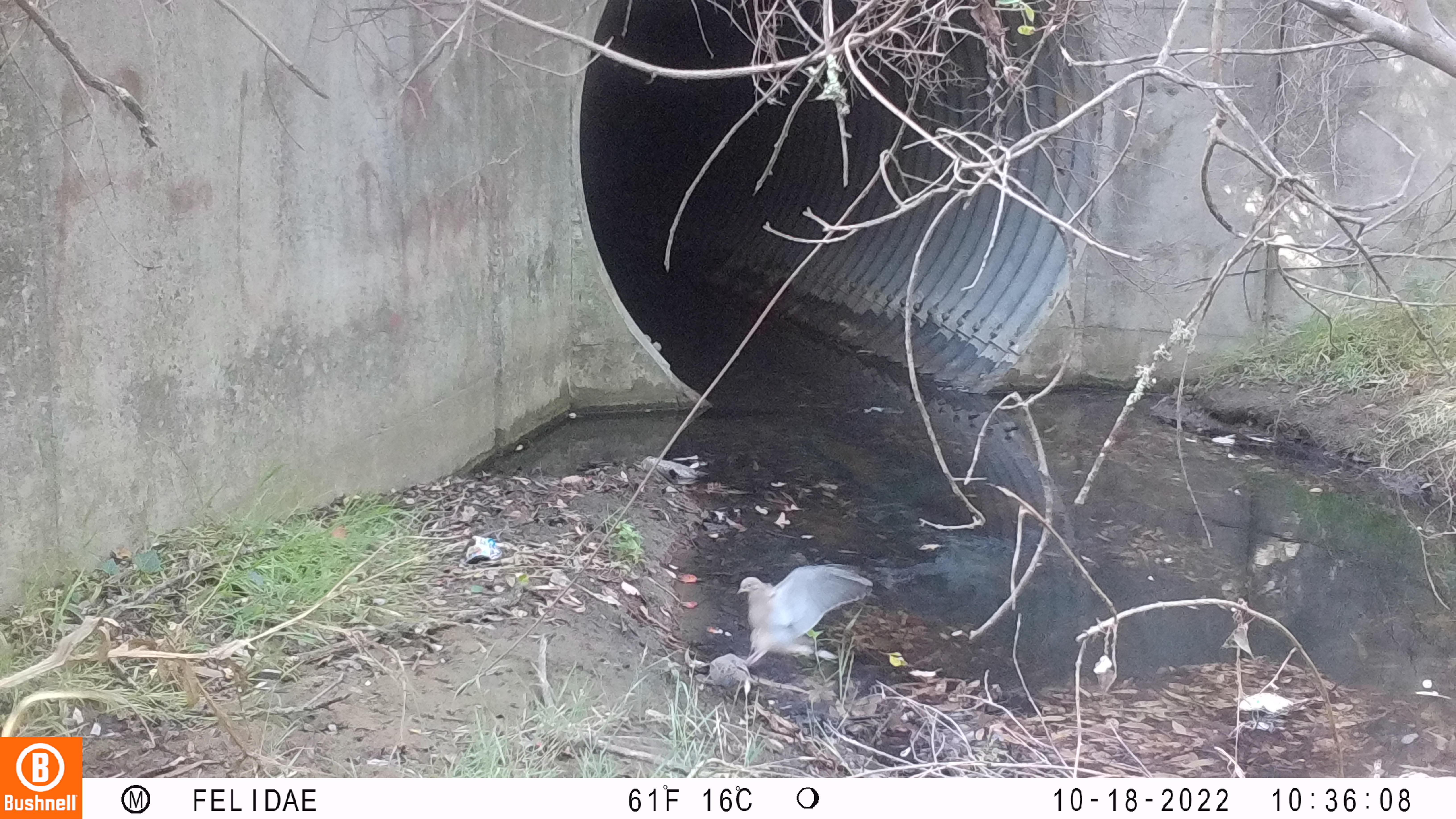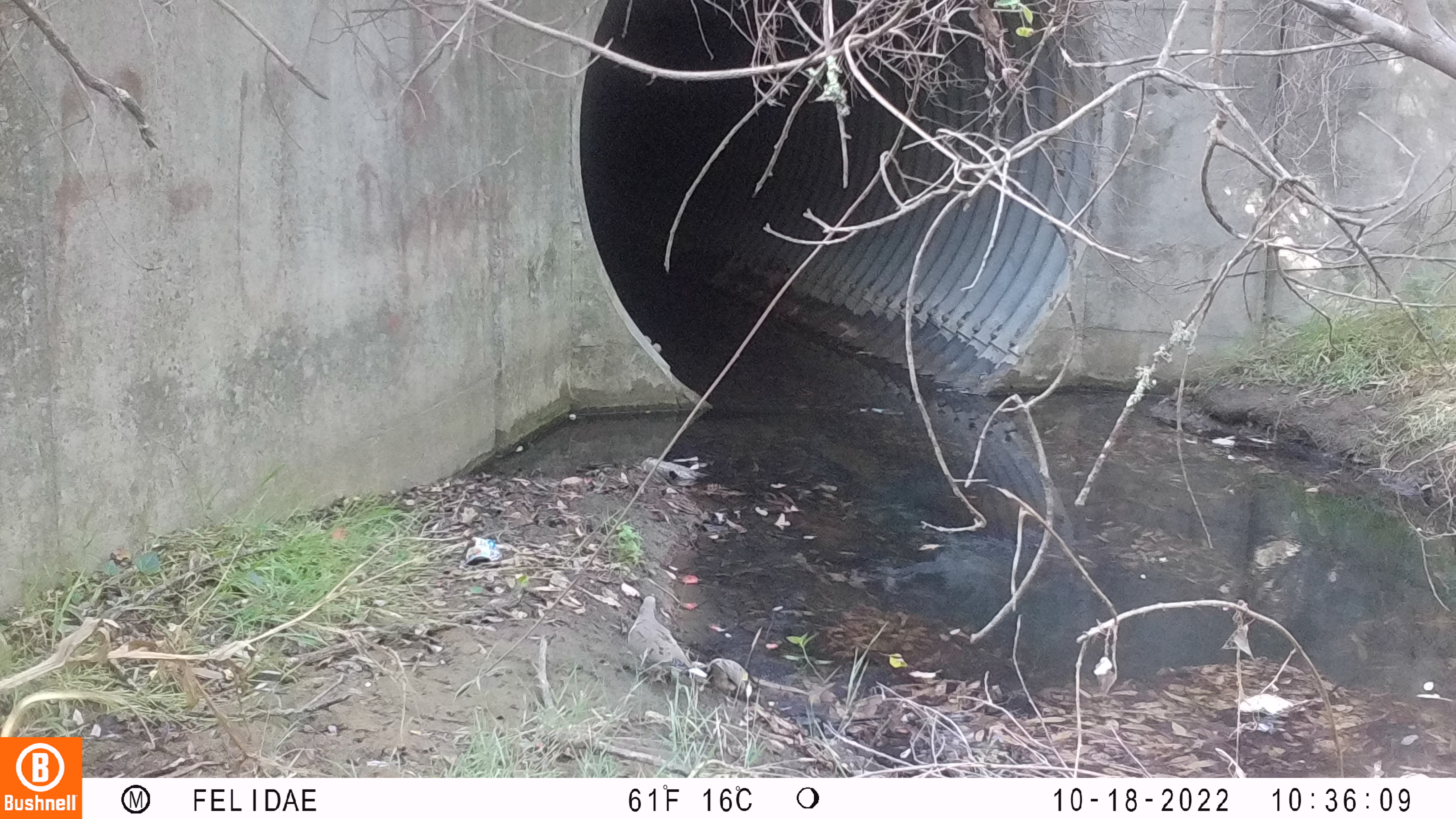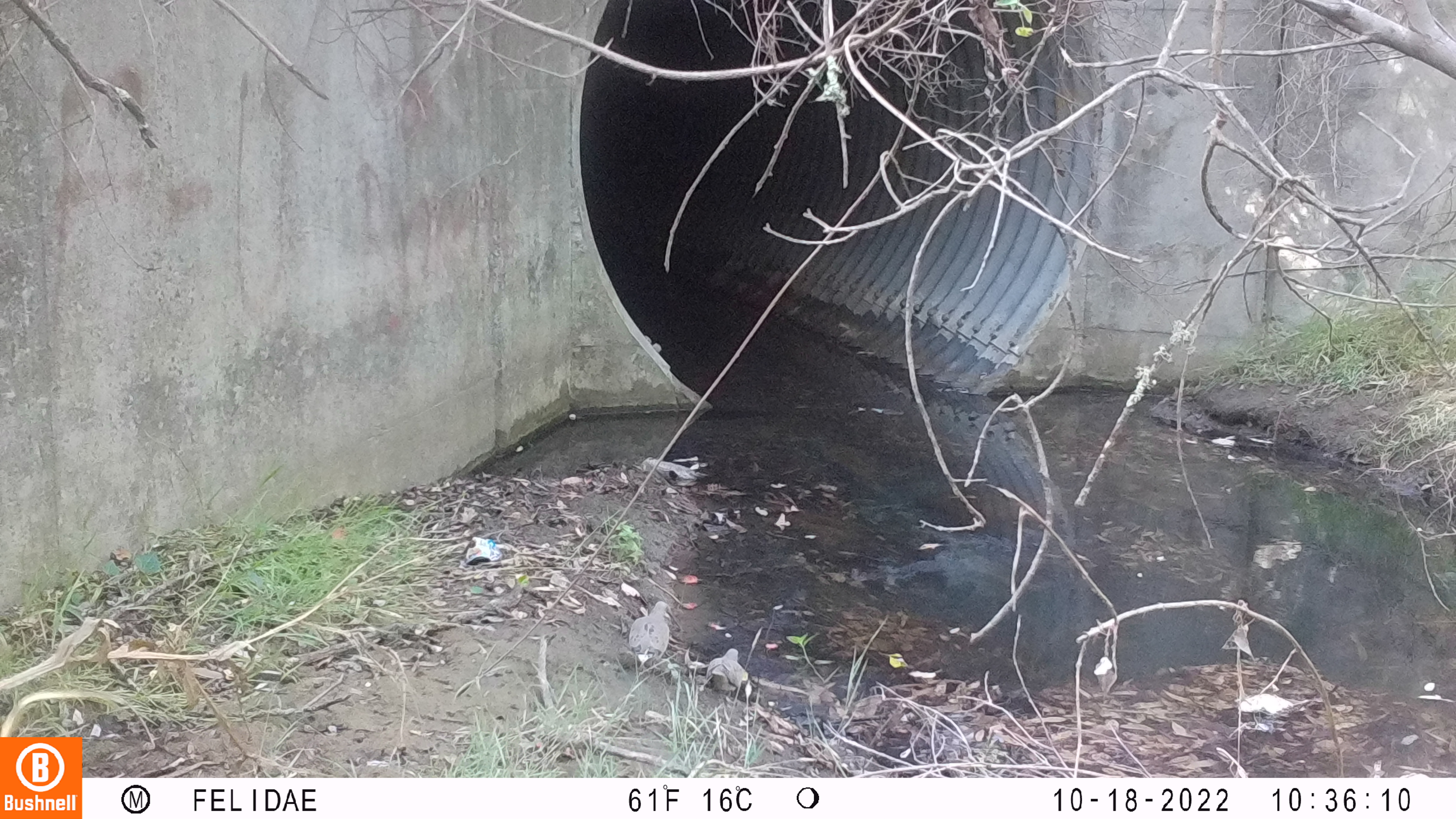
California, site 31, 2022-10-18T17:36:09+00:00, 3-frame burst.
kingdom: Animalia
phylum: Chordata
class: Aves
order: Columbiformes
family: Columbidae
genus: Zenaida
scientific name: Zenaida macroura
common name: mourning dove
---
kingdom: Animalia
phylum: Chordata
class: Aves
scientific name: Aves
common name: bird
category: unknown bird